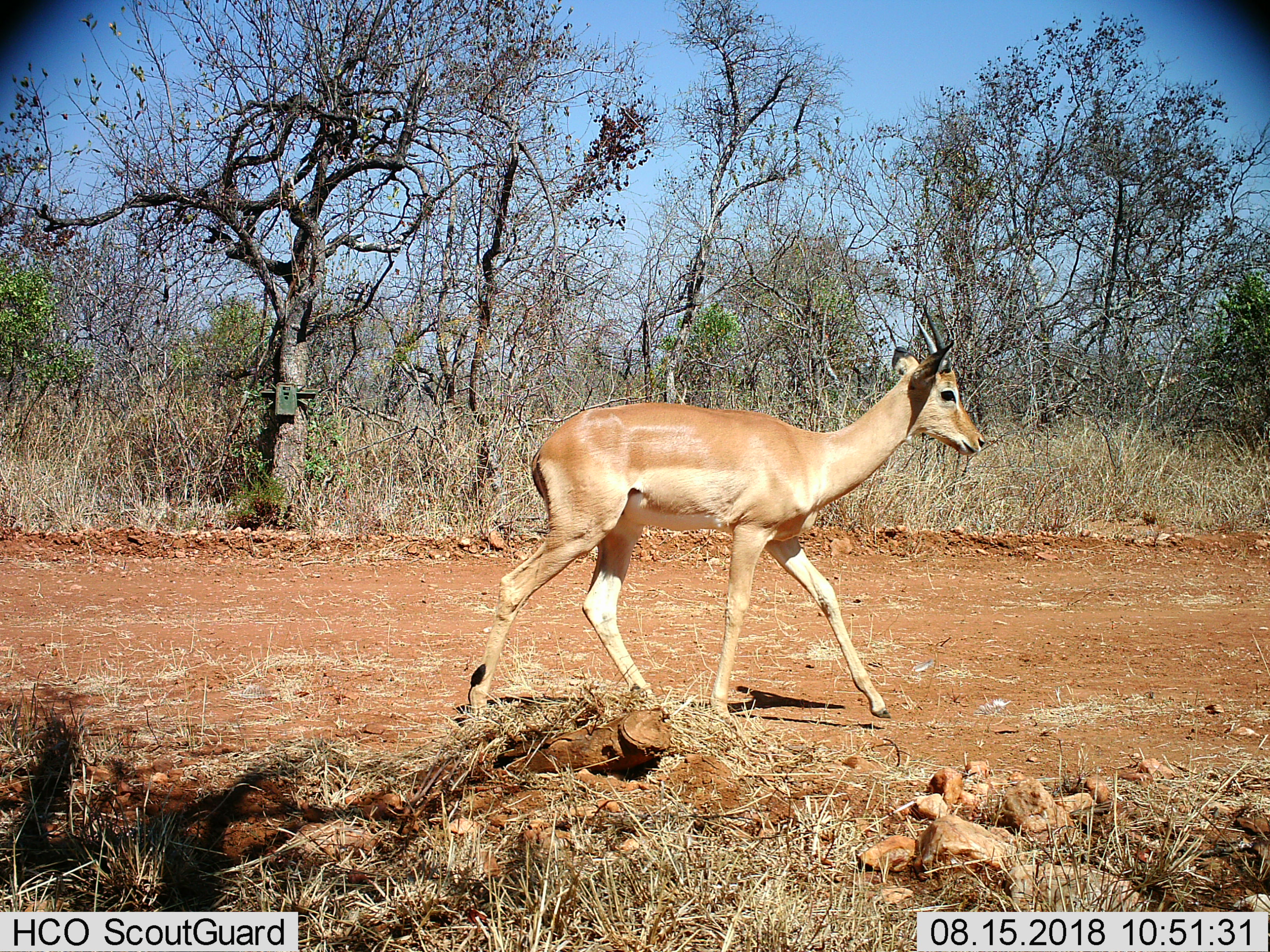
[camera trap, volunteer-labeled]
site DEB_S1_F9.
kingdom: Animalia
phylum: Chordata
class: Mammalia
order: Artiodactyla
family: Bovidae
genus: Aepyceros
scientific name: Aepyceros melampus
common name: impala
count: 1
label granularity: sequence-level